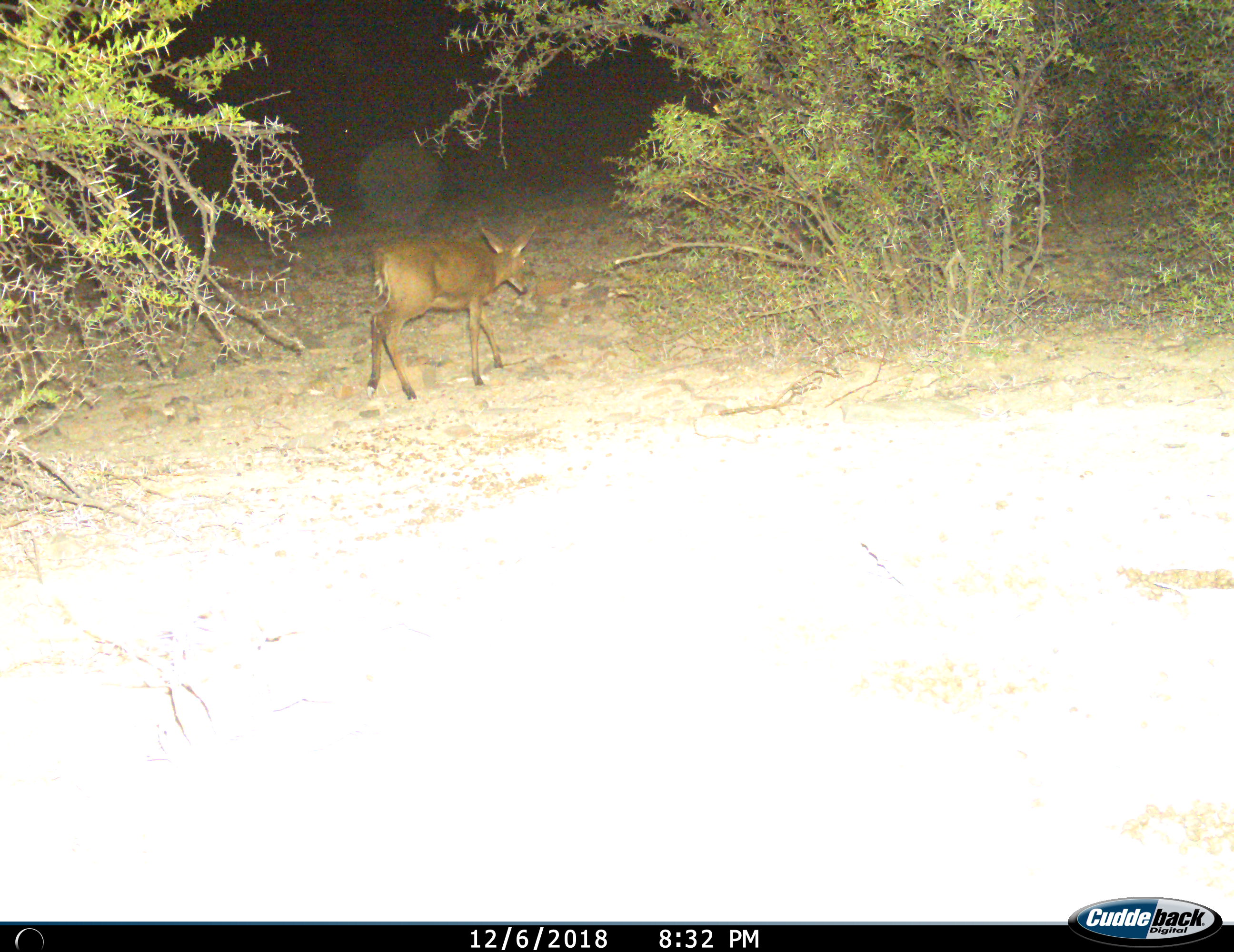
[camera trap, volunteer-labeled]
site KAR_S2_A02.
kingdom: Animalia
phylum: Chordata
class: Mammalia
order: Artiodactyla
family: Bovidae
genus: Sylvicapra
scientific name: Sylvicapra grimmia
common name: common duiker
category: duikercommongrey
Duikercommongrey (common duiker) (Sylvicapra grimmia), count 1. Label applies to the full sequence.